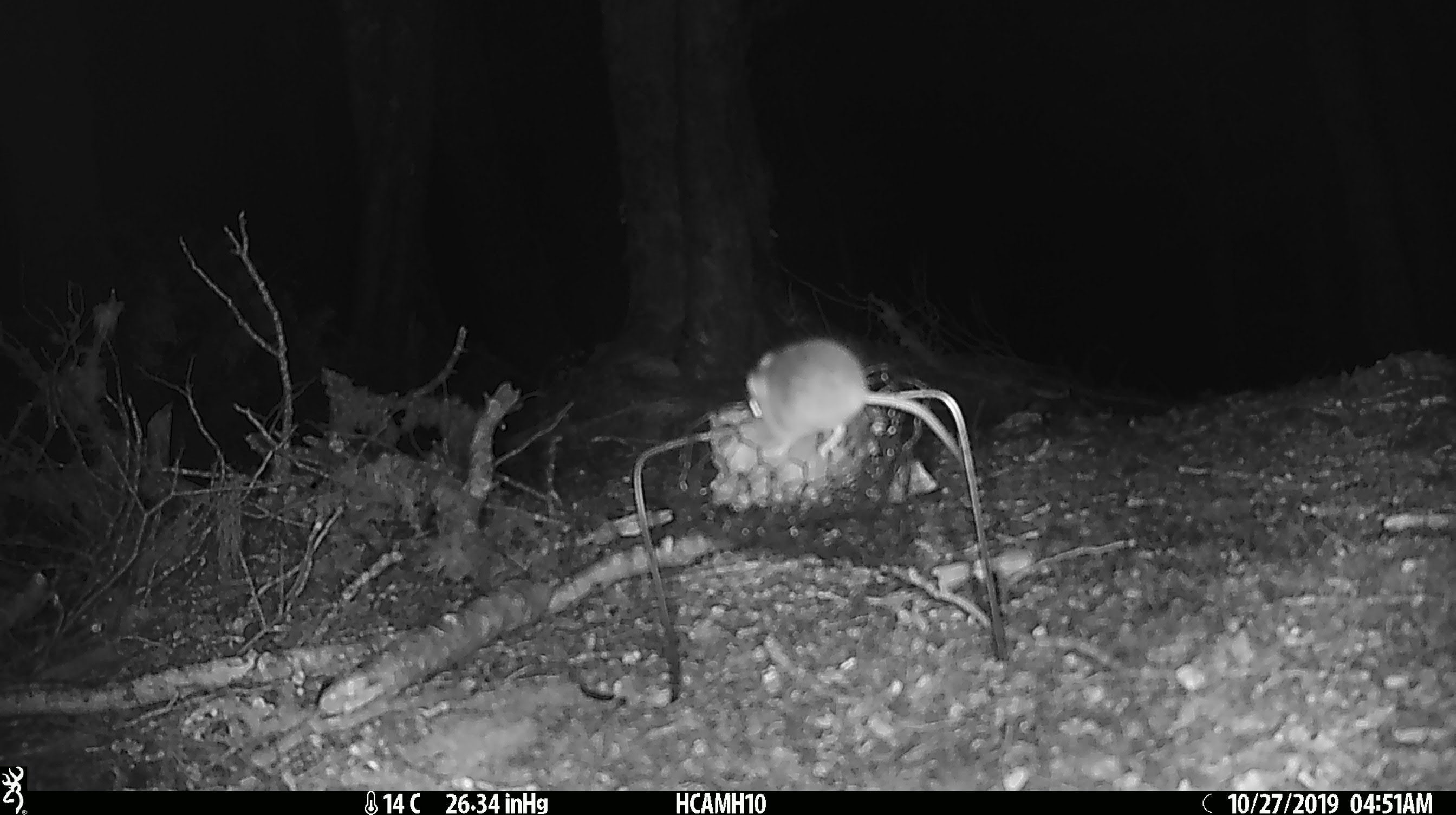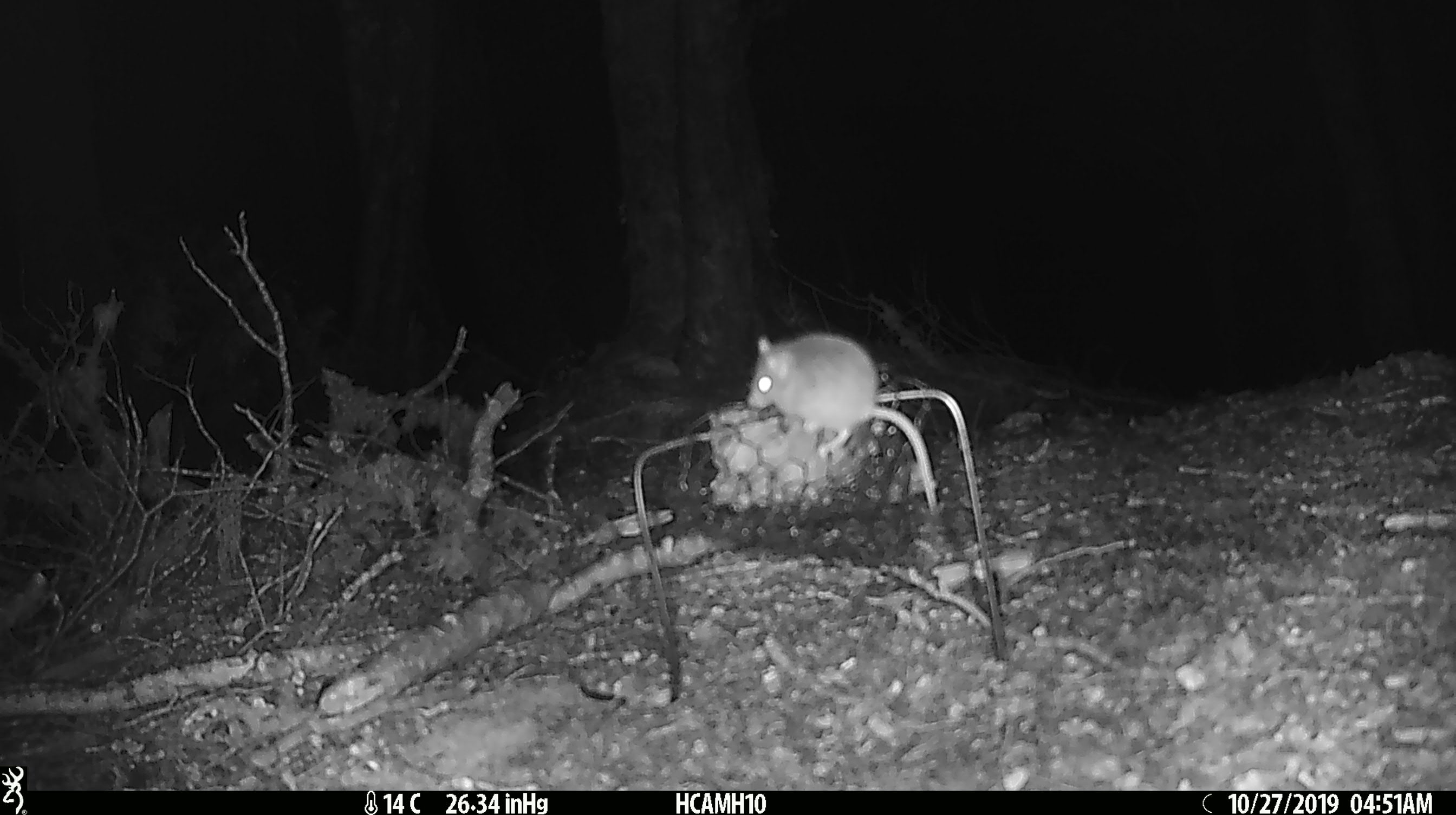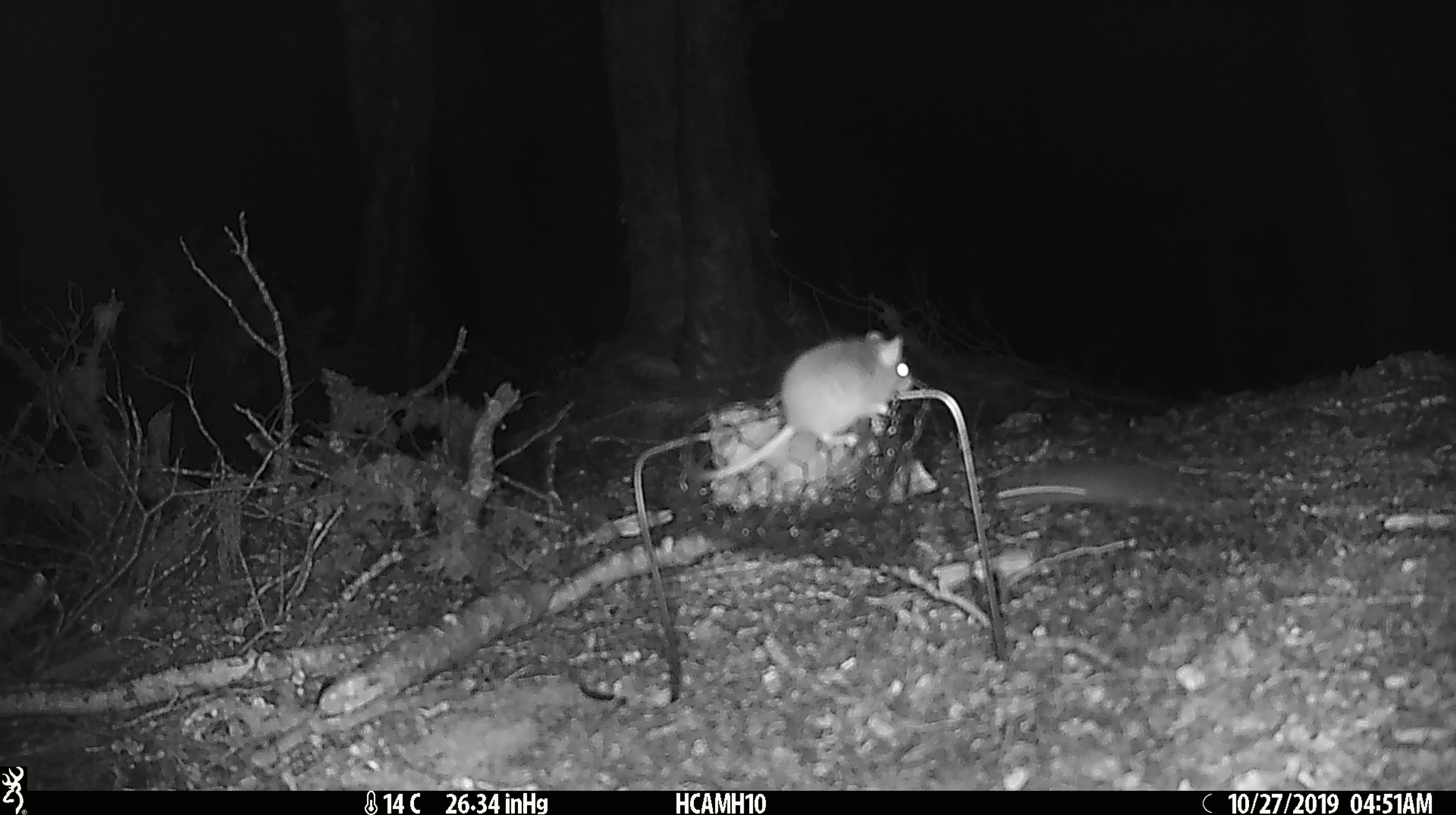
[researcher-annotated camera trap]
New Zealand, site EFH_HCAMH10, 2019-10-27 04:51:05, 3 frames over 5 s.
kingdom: Animalia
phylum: Chordata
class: Mammalia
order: Rodentia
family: Muridae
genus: Mus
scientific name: Mus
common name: mouse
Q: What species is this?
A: Mouse (Mus).